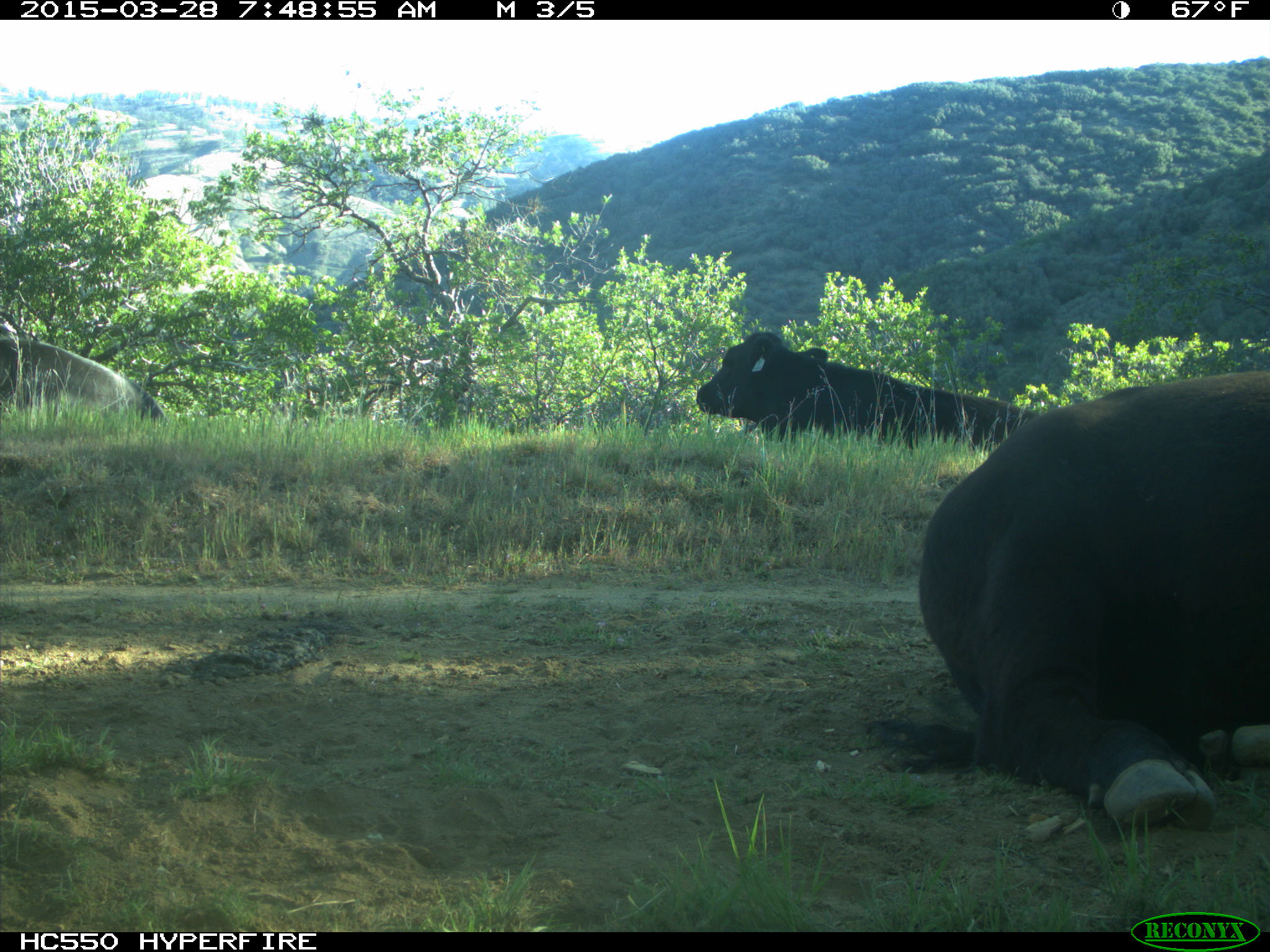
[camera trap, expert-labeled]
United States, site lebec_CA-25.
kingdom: Animalia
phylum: Chordata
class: Mammalia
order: Artiodactyla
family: Bovidae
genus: Bos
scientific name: Bos taurus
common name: domestic cow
Bos taurus (domestic cow).